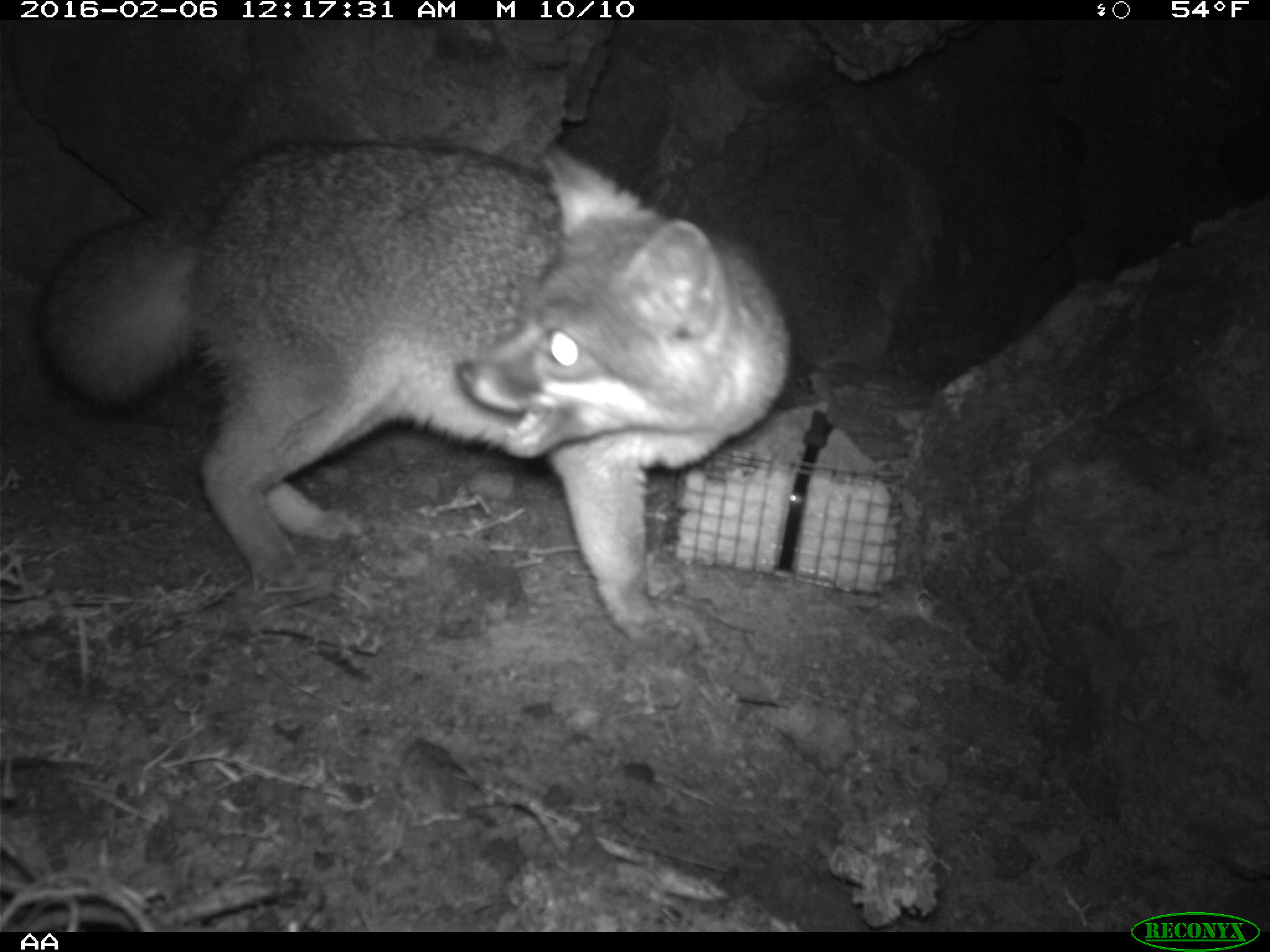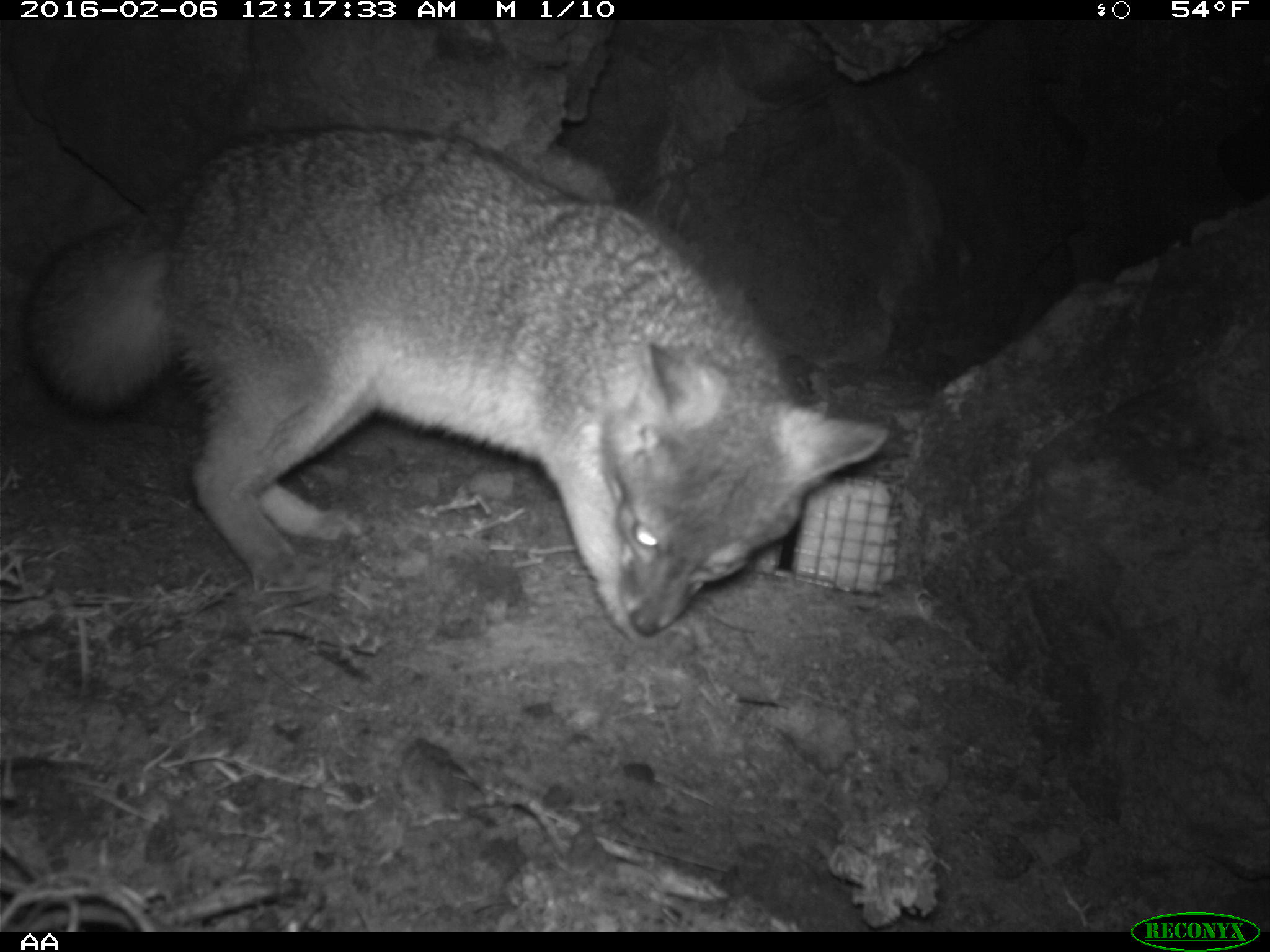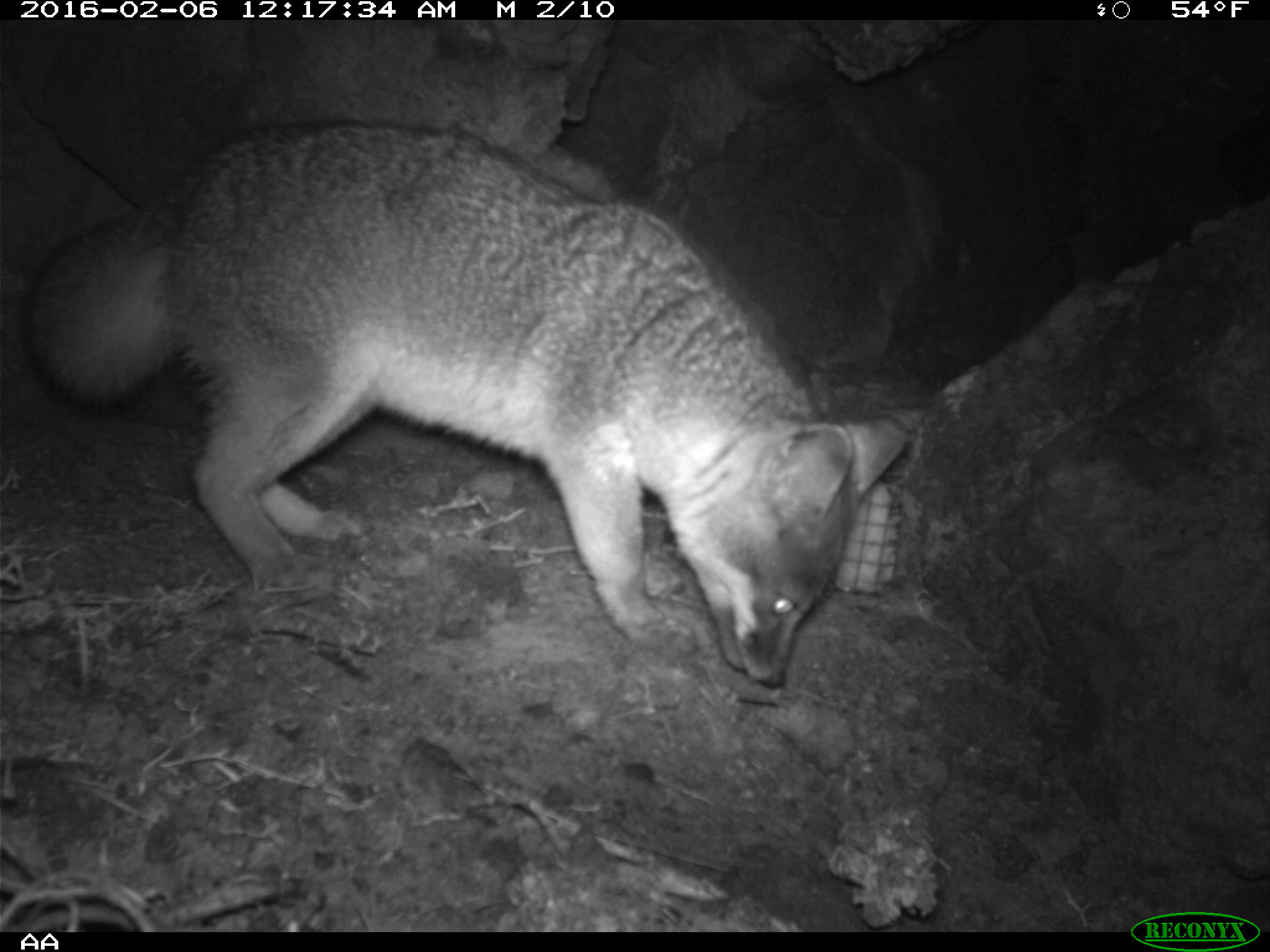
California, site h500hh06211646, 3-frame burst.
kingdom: Animalia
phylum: Chordata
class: Mammalia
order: Carnivora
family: Canidae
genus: Urocyon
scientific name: Urocyon littoralis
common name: island fox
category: fox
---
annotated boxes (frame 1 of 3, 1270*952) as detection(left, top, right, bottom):
fox: detection(42, 141, 789, 640)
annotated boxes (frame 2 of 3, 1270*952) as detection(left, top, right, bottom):
fox: detection(19, 120, 892, 641)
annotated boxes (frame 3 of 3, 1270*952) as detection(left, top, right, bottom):
fox: detection(25, 119, 904, 687)